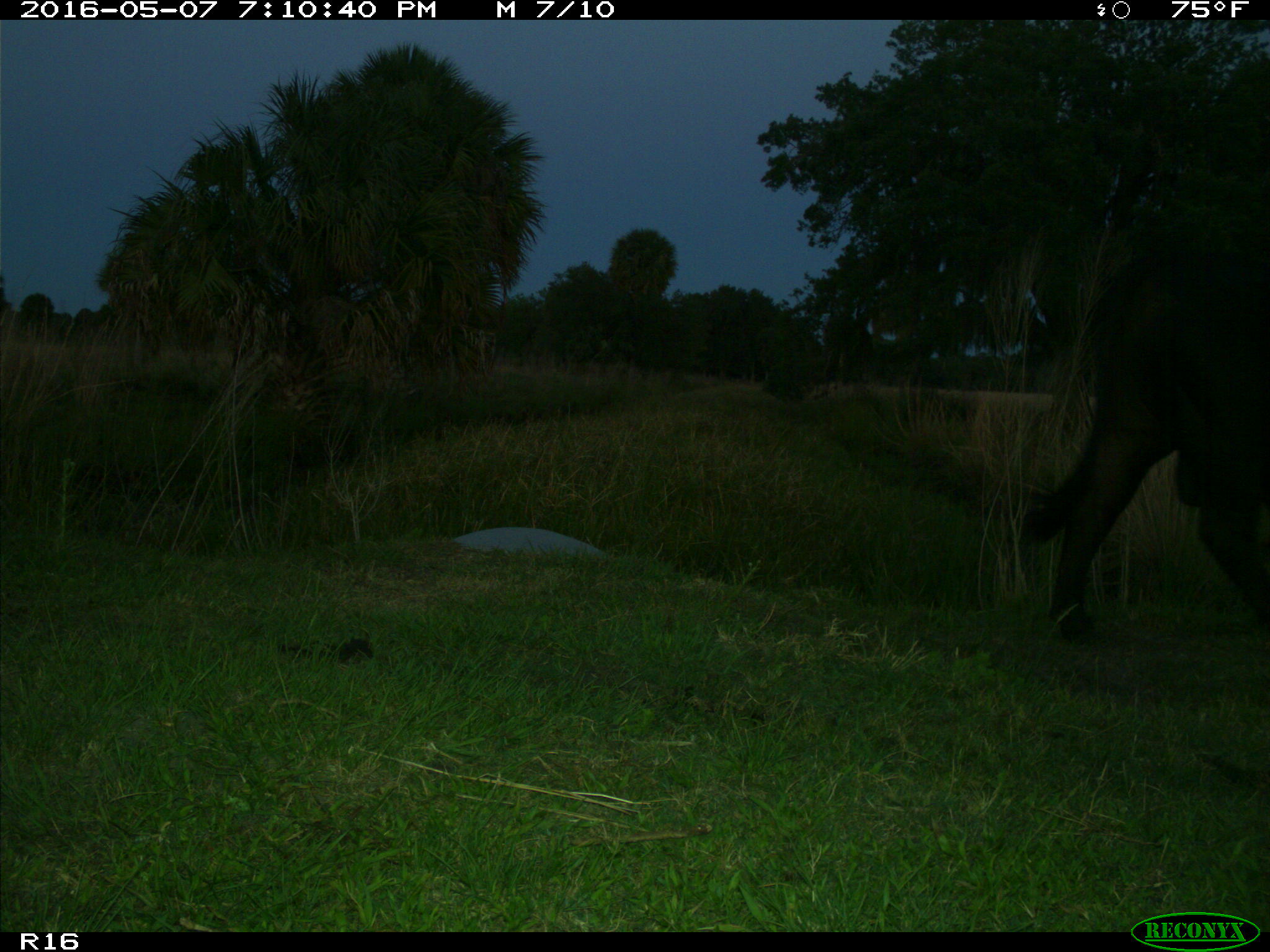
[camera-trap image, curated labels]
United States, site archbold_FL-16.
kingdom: Animalia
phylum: Chordata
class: Mammalia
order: Artiodactyla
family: Bovidae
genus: Bos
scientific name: Bos taurus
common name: domestic cow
Bos taurus (domestic cow).